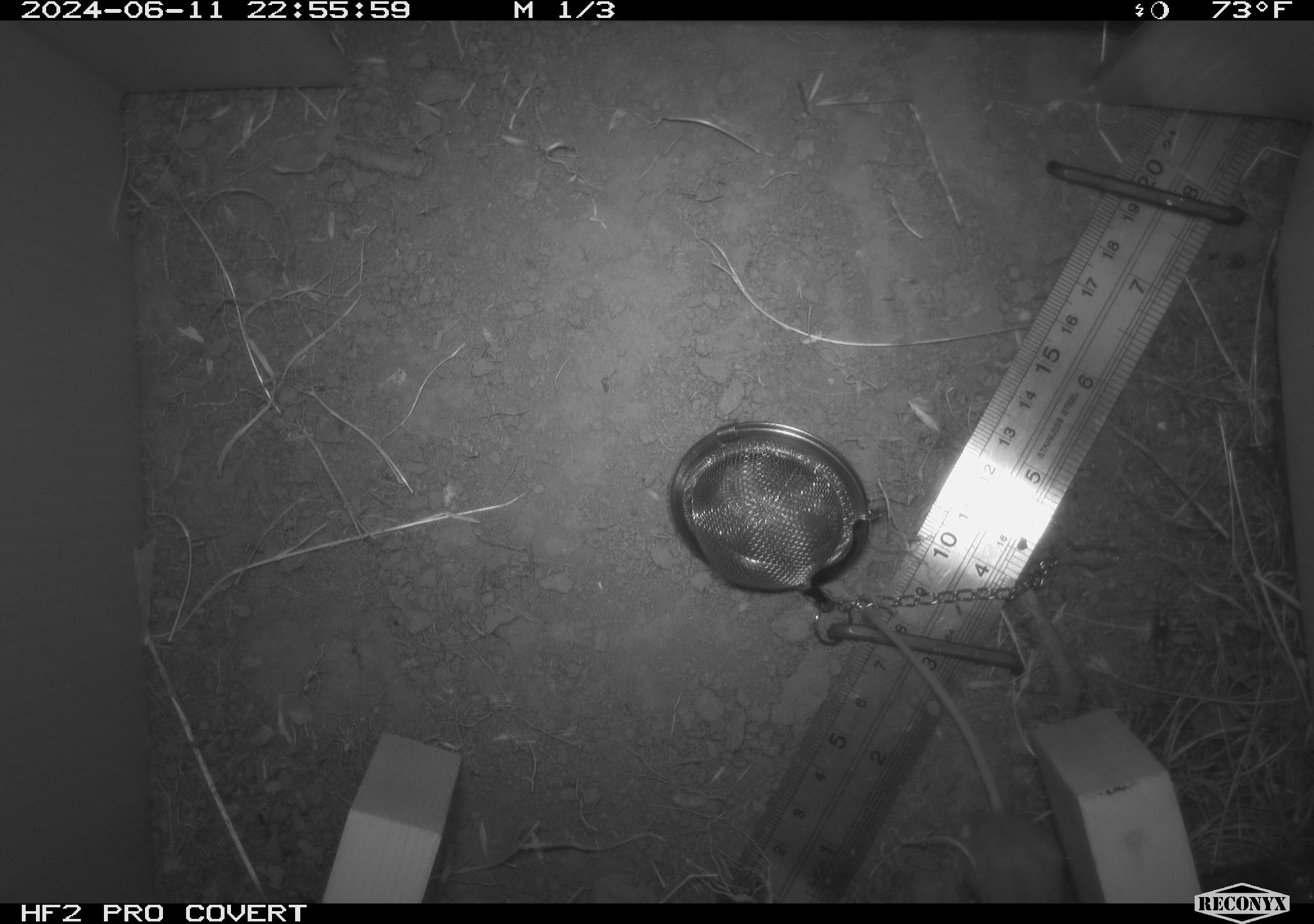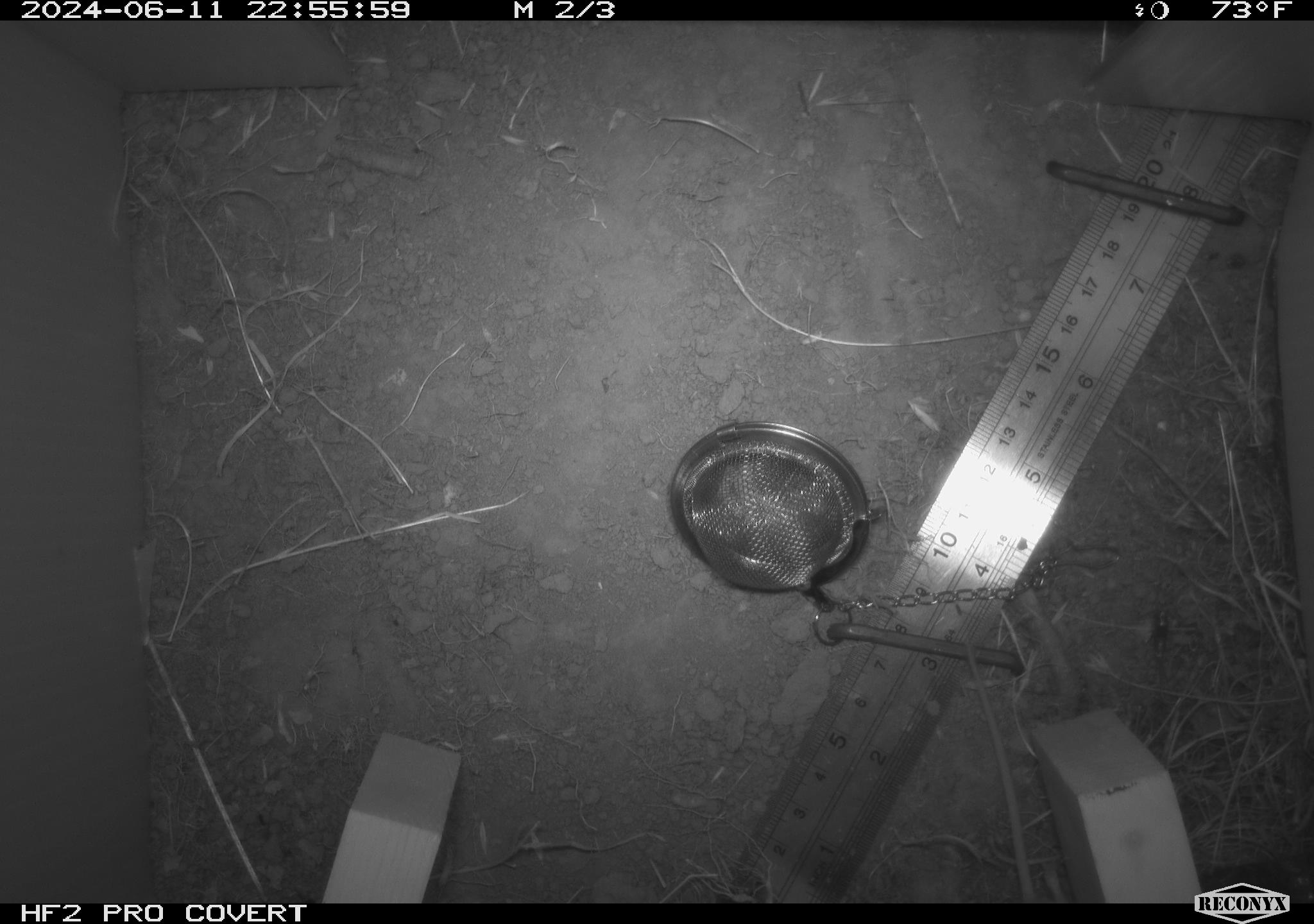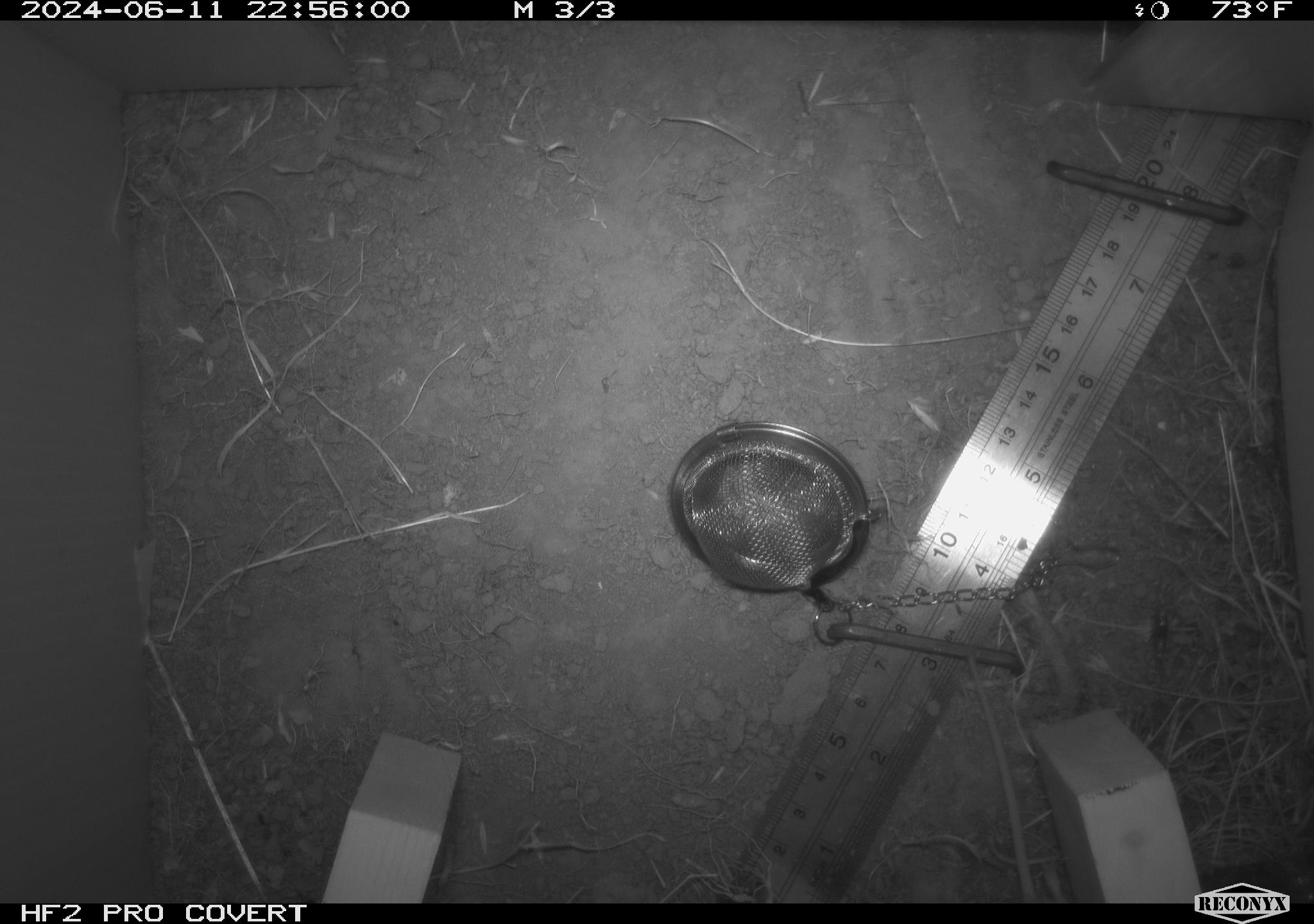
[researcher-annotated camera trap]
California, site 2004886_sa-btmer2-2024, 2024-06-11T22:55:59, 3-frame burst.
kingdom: Animalia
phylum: Chordata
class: Mammalia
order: Rodentia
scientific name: Rodentia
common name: mouse species